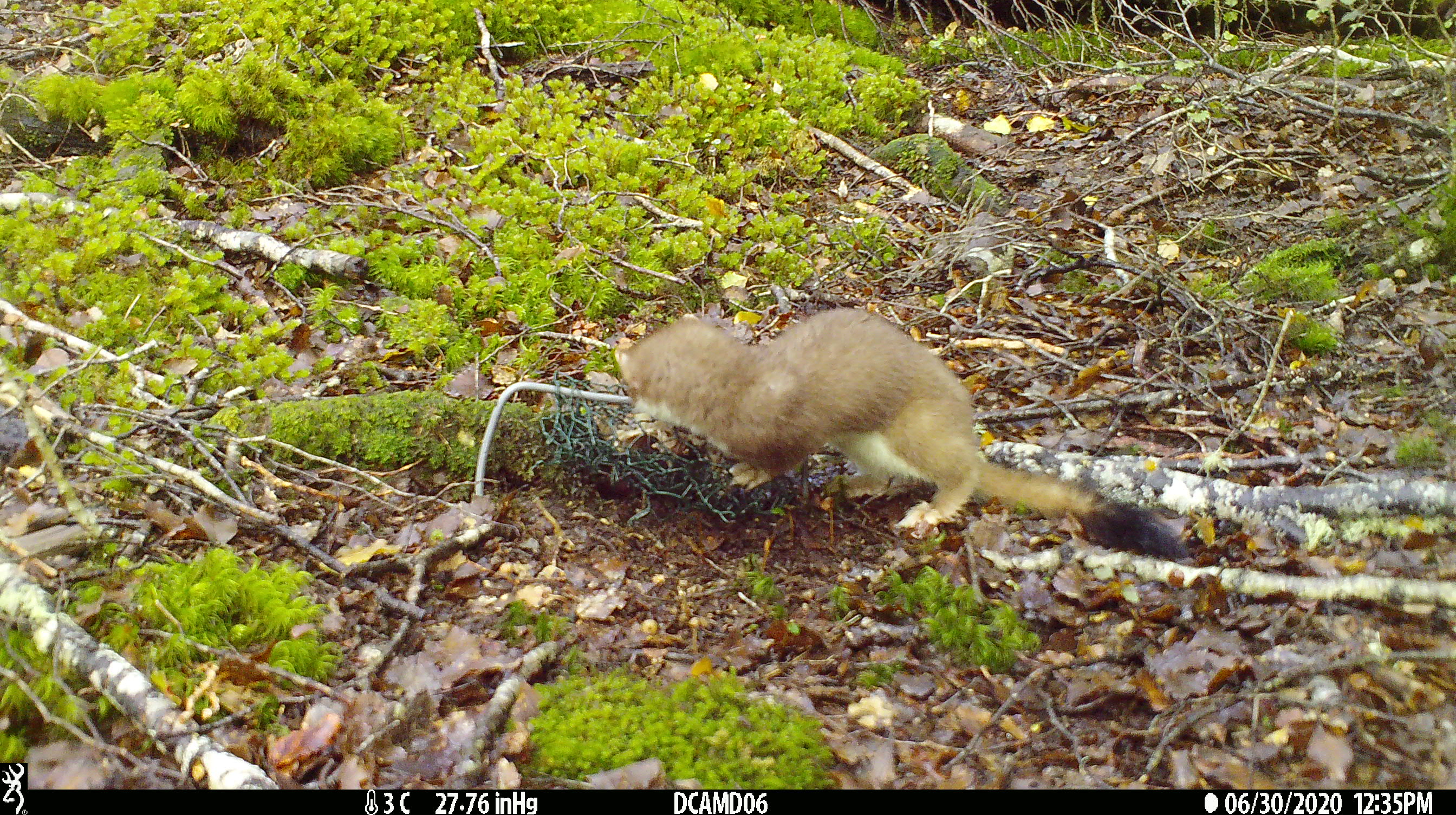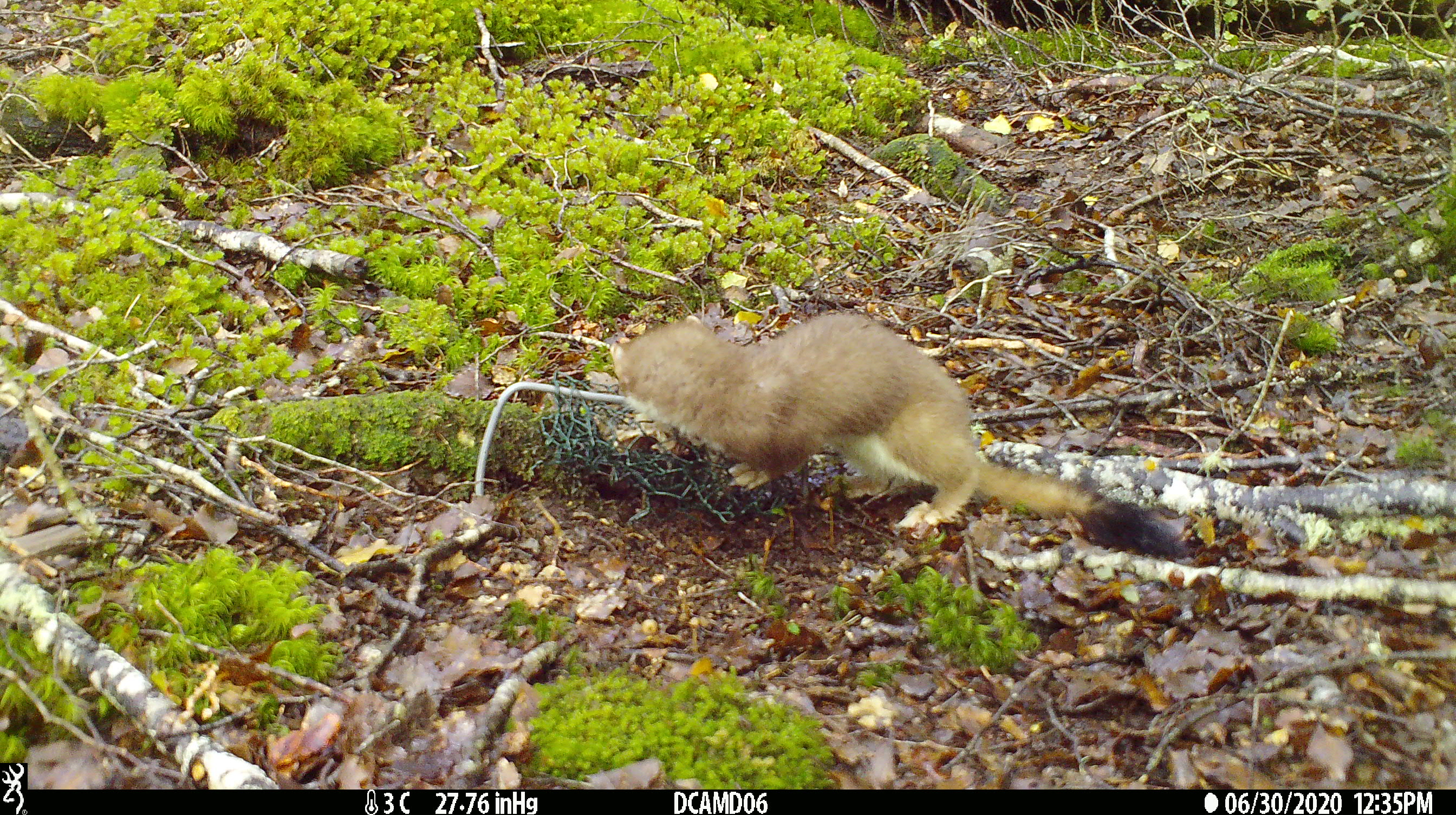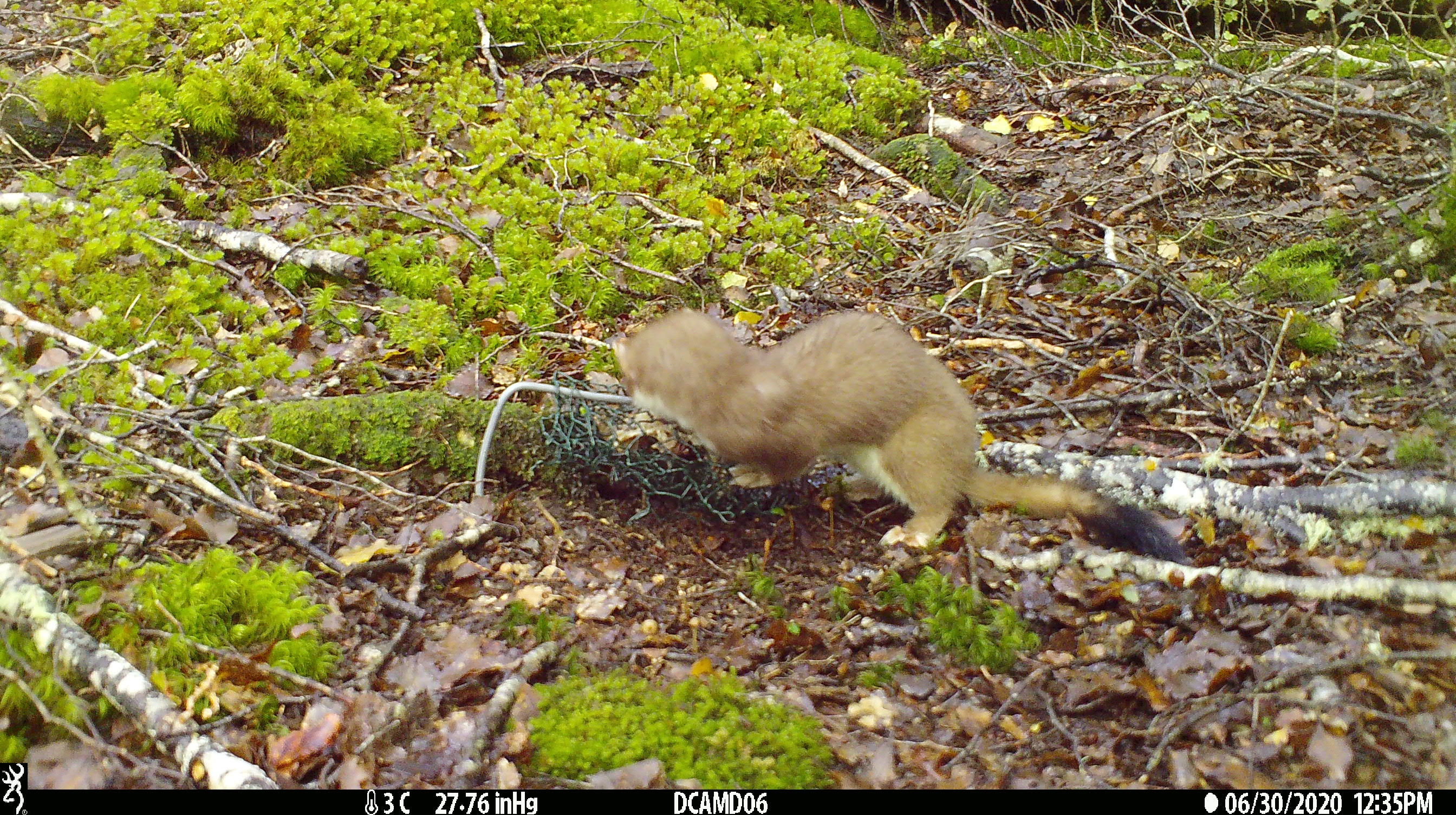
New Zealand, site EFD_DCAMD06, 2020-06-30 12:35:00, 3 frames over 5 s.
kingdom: Animalia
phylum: Chordata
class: Mammalia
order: Carnivora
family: Mustelidae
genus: Mustela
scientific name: Mustela erminea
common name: stoat